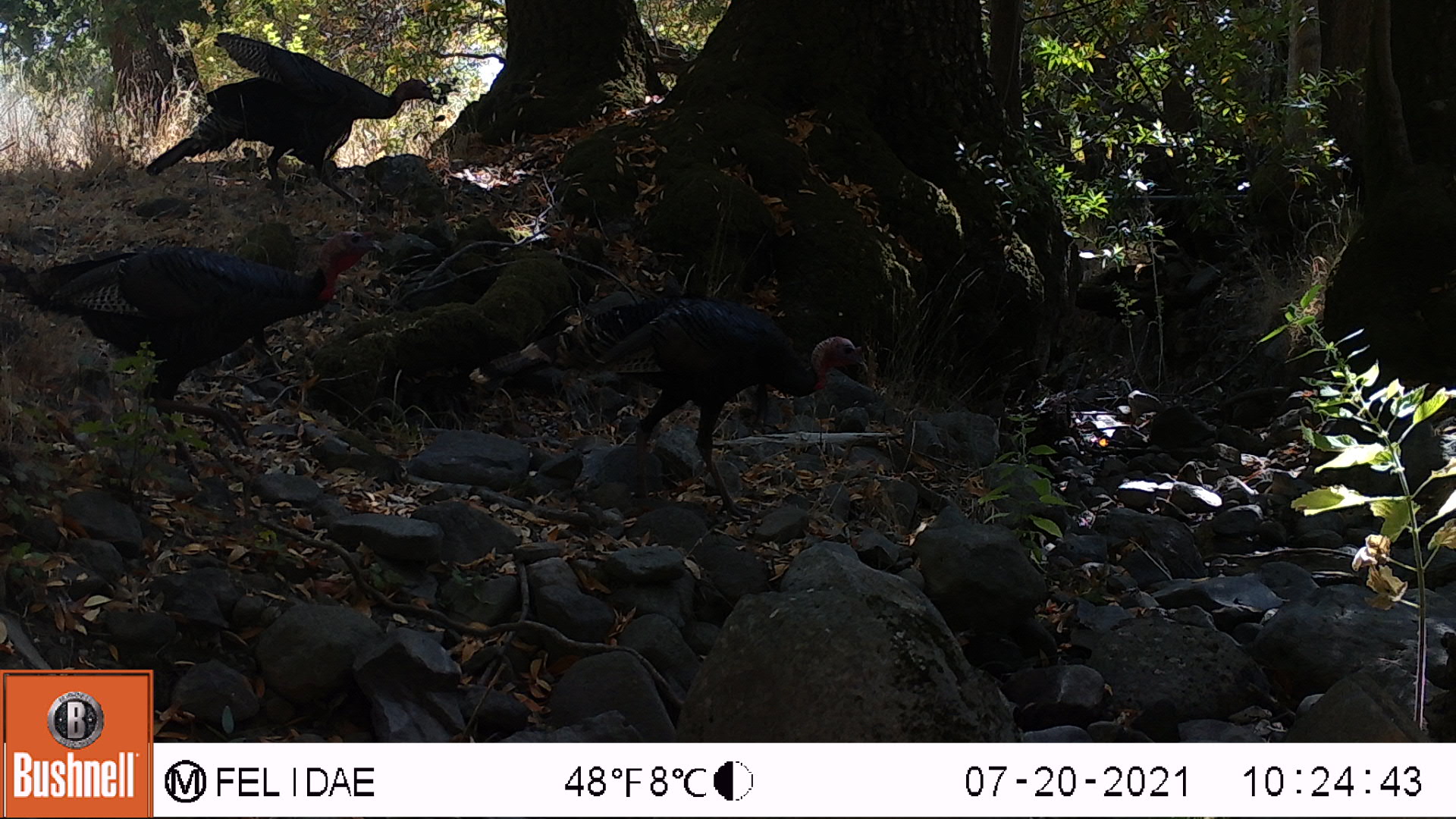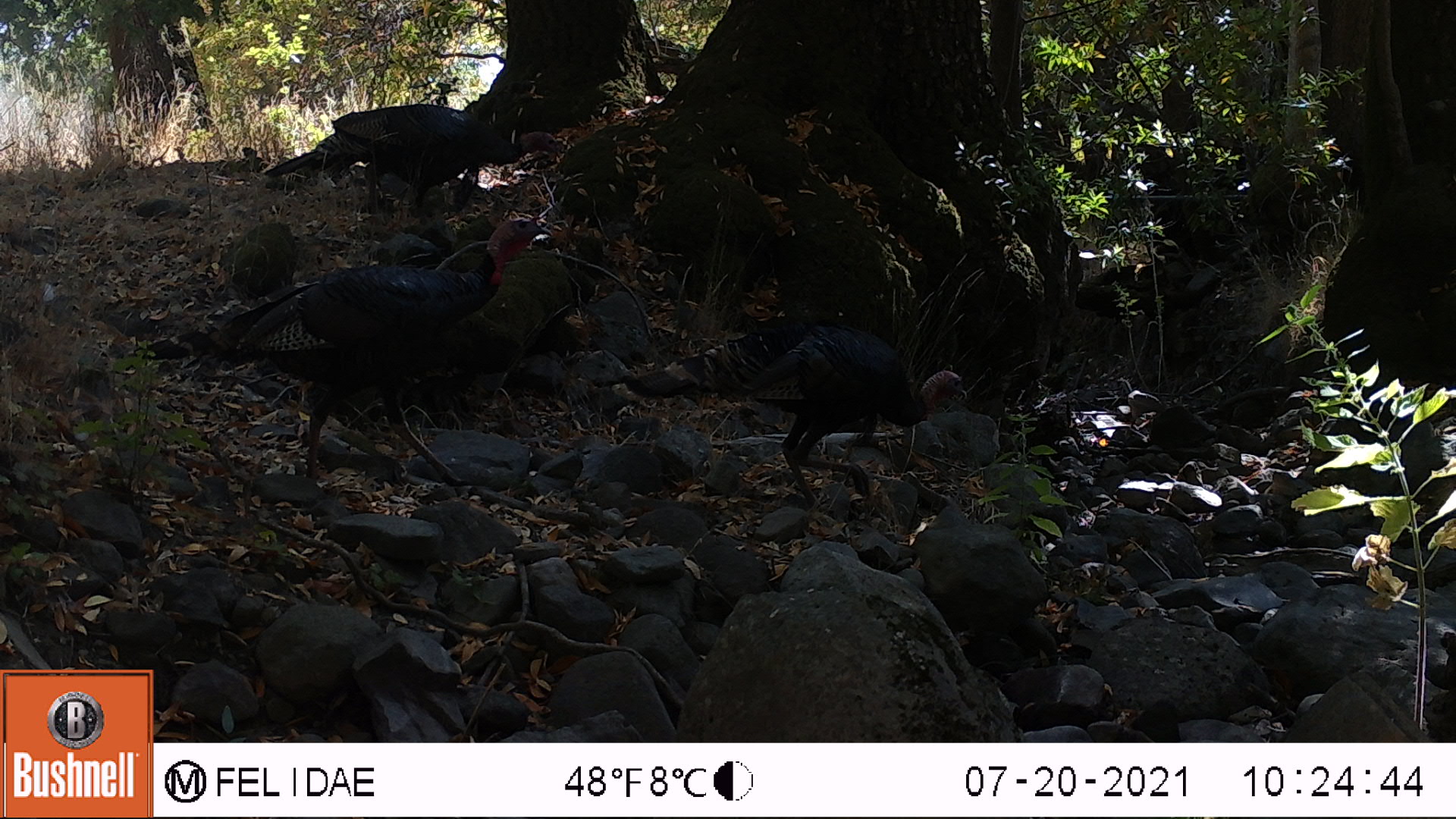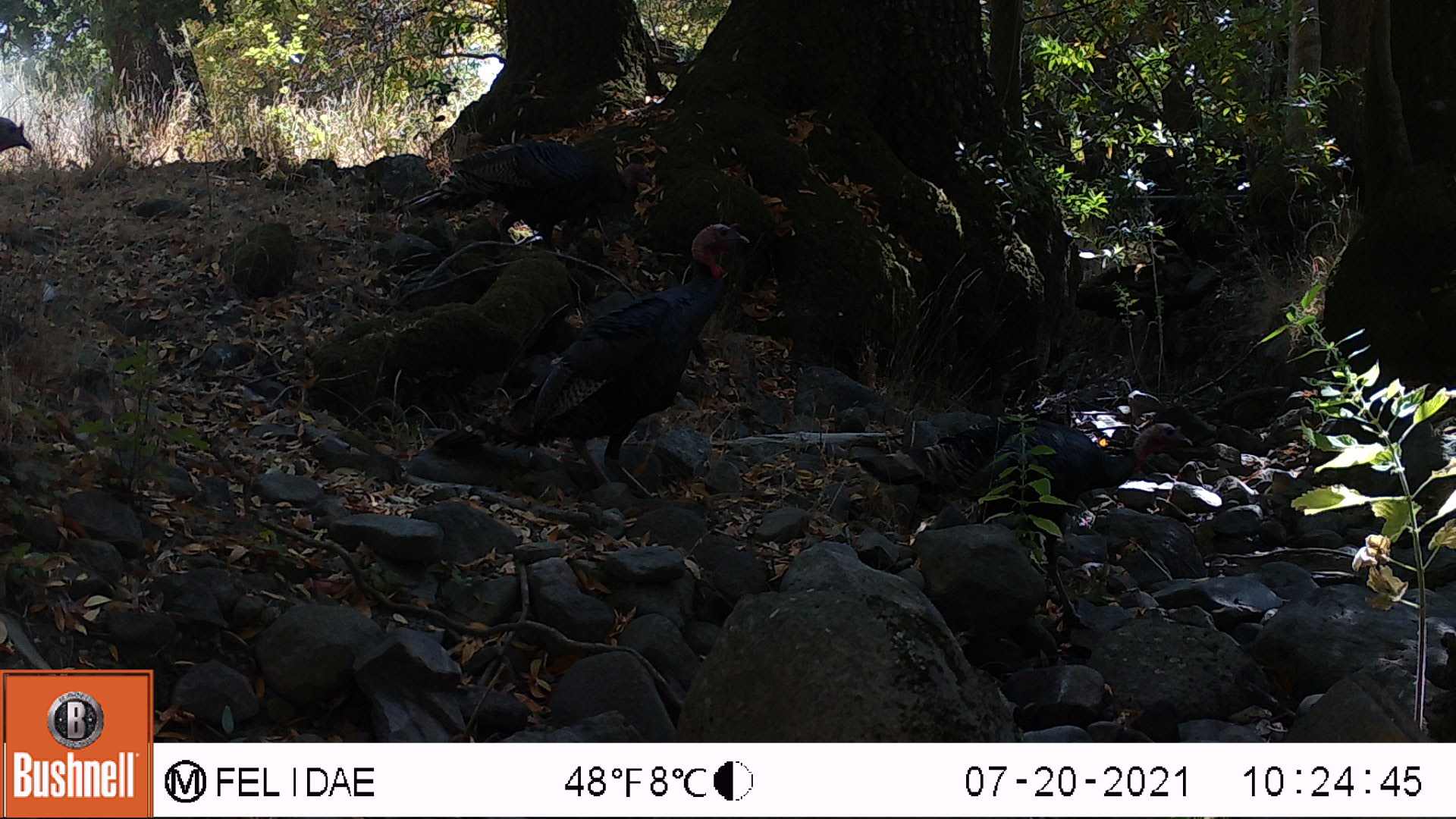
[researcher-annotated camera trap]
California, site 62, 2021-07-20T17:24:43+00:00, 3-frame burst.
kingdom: Animalia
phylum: Chordata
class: Aves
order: Galliformes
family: Phasianidae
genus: Meleagris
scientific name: Meleagris gallopavo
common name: turkey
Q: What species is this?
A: Turkey (Meleagris gallopavo).